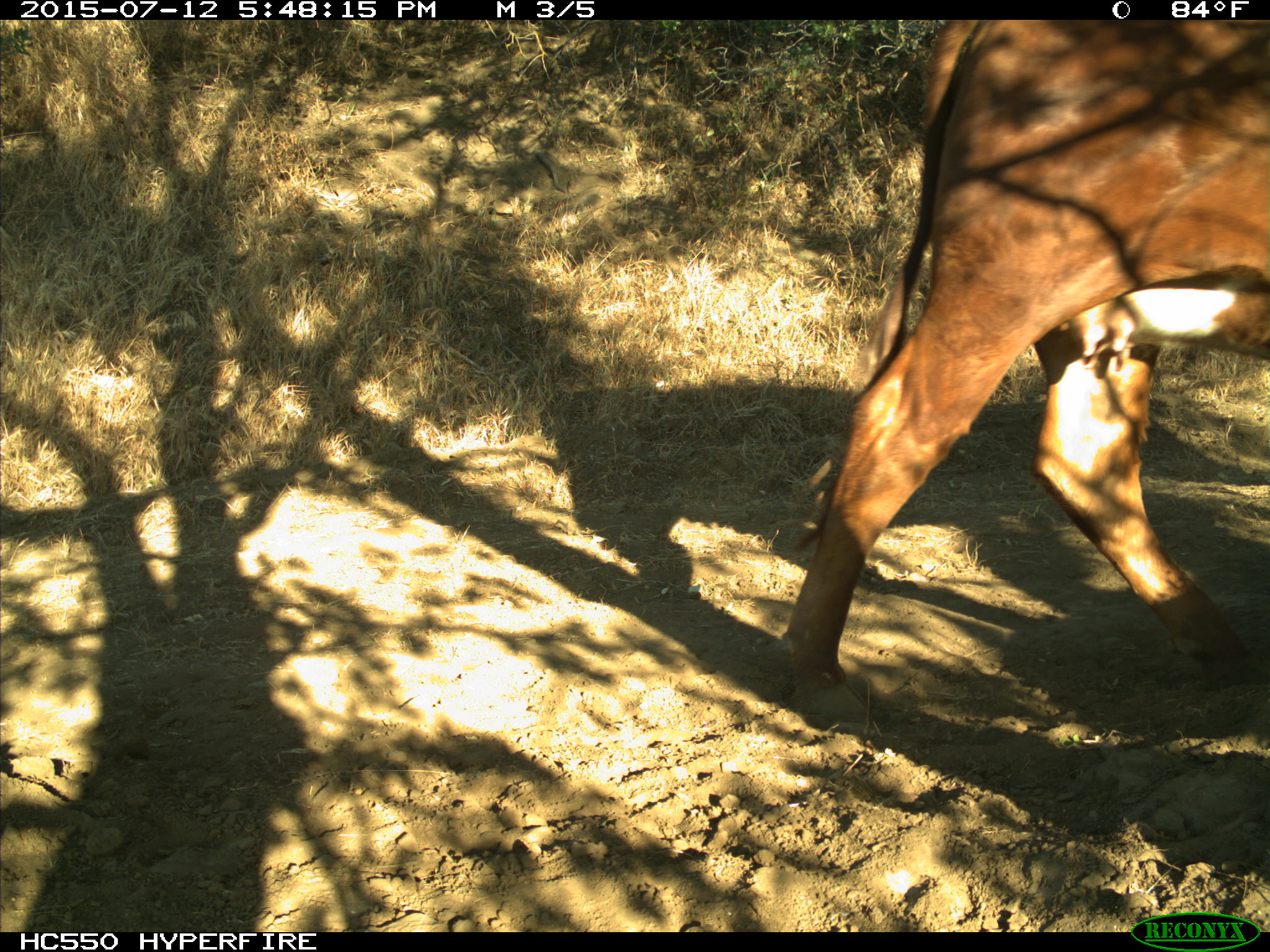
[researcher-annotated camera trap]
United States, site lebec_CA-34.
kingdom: Animalia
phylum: Chordata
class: Mammalia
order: Artiodactyla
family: Bovidae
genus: Bos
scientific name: Bos taurus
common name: domestic cow